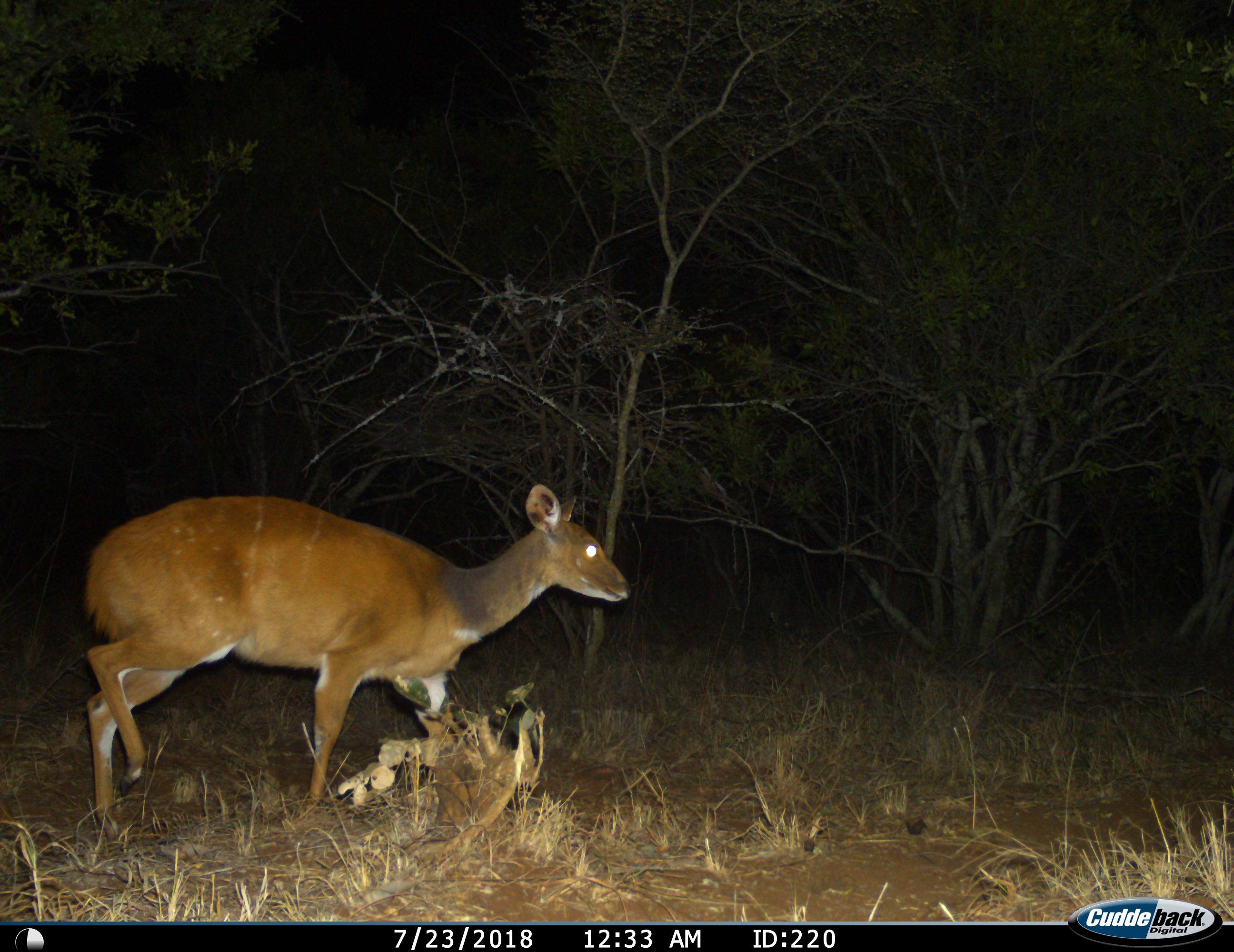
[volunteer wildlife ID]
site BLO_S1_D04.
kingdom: Animalia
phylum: Chordata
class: Mammalia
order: Artiodactyla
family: Bovidae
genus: Tragelaphus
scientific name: Tragelaphus scriptus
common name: bushbuck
Bushbuck (Tragelaphus scriptus), count 1. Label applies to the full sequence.